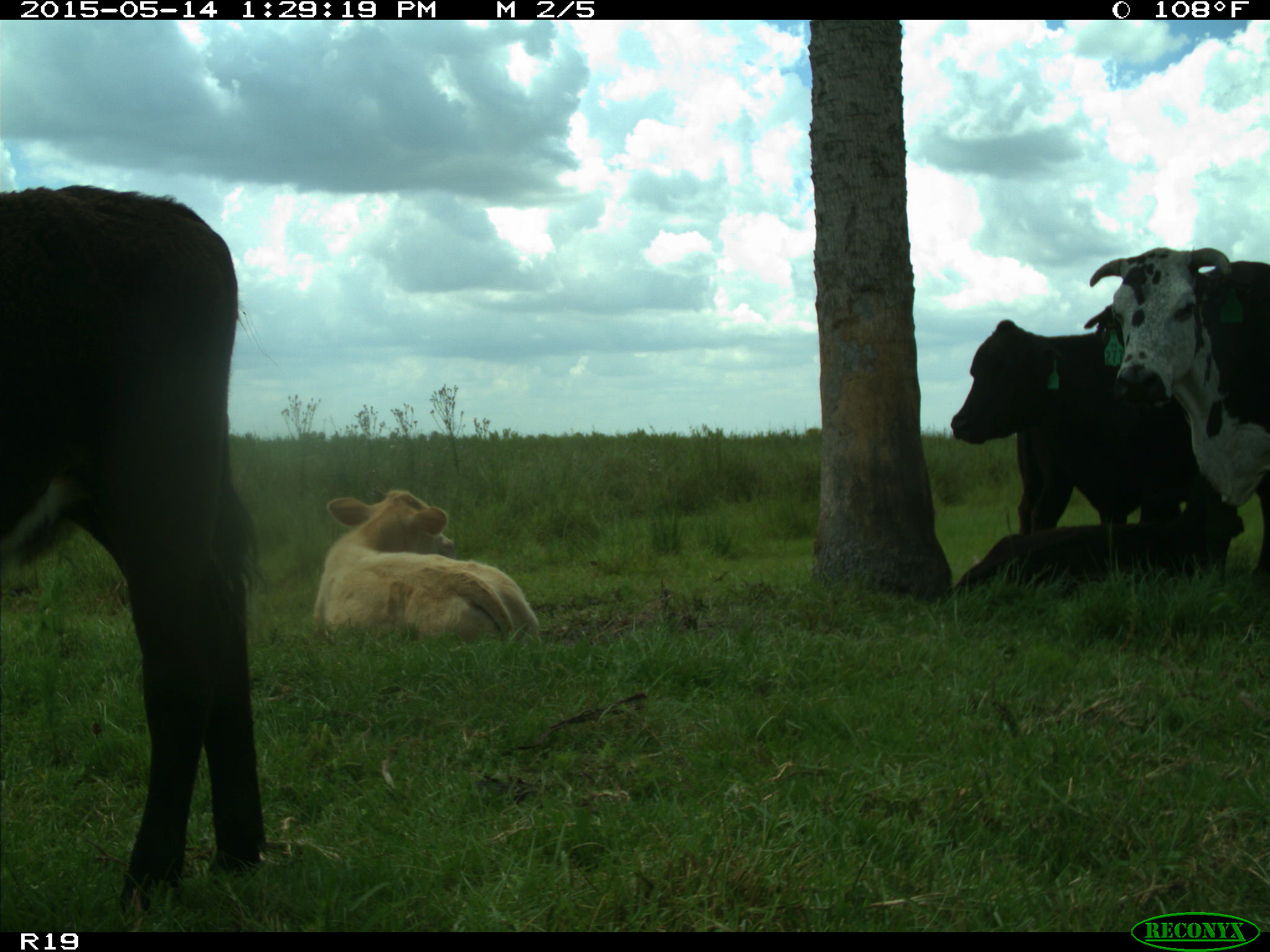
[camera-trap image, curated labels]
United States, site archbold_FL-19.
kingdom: Animalia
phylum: Chordata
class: Mammalia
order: Artiodactyla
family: Bovidae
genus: Bos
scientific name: Bos taurus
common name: domestic cow